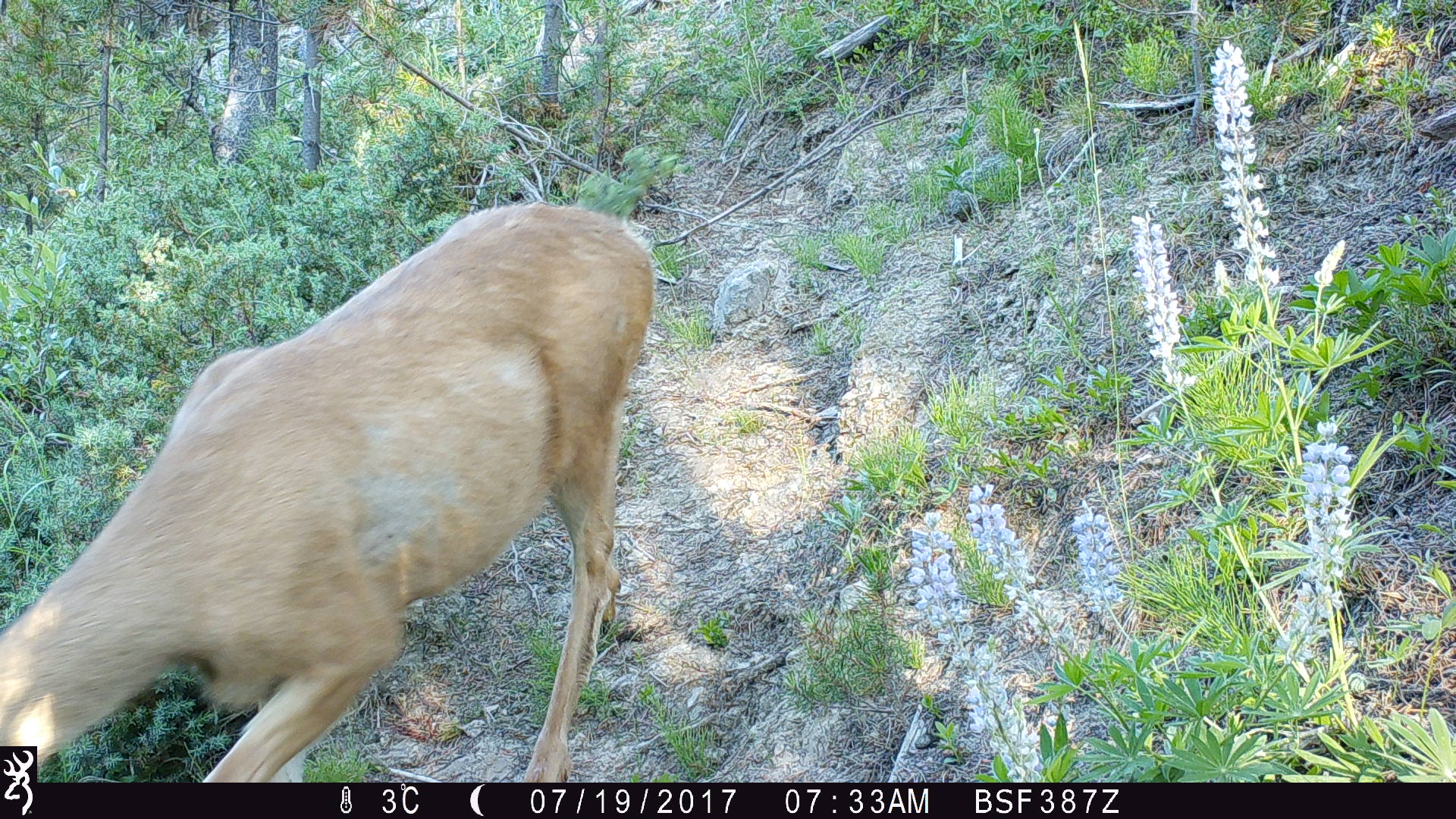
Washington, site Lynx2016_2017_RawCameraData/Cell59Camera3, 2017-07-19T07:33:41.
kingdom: Animalia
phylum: Chordata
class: Mammalia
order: Artiodactyla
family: Cervidae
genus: Odocoileus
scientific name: Odocoileus hemionus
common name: mule deer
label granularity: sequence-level